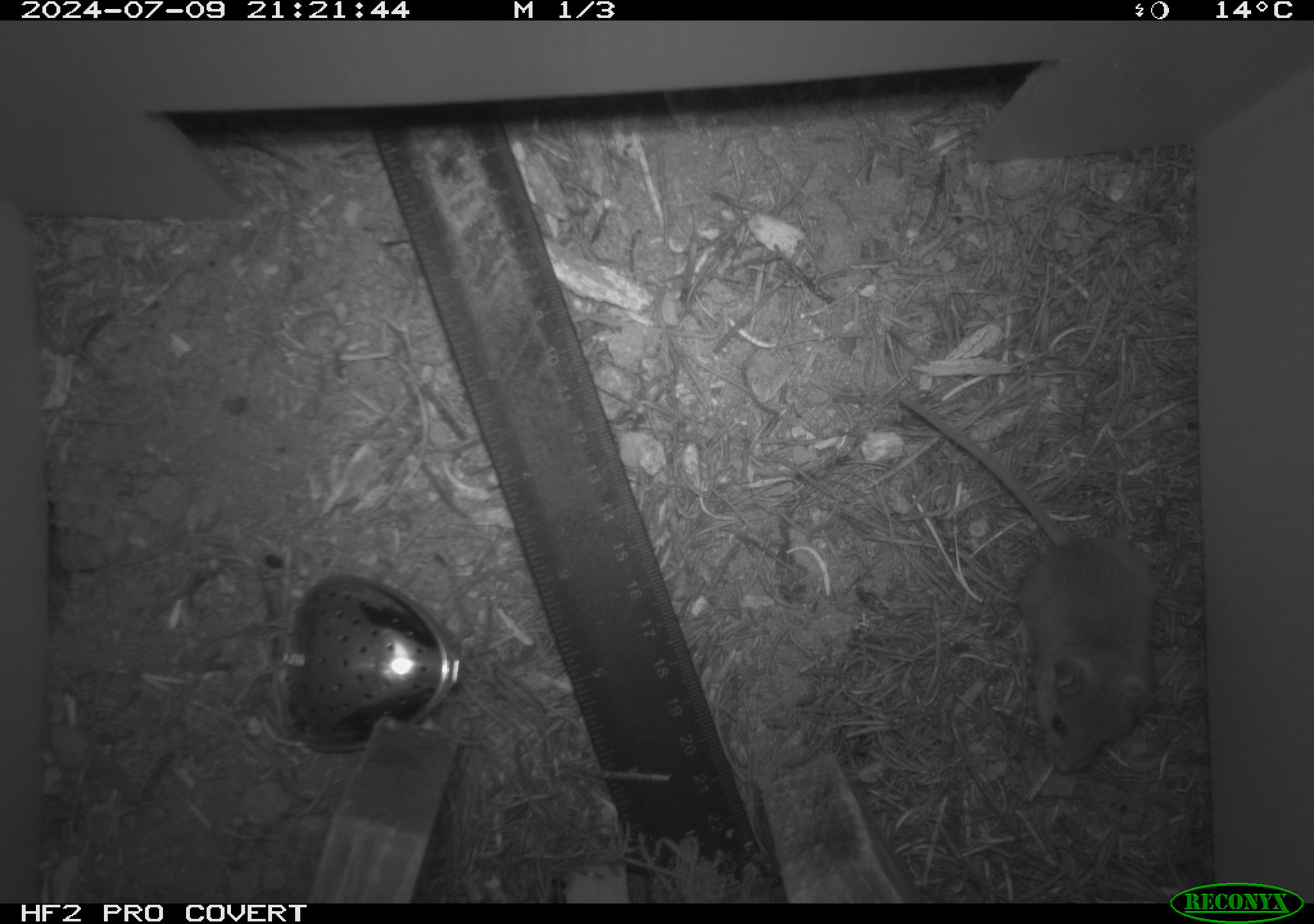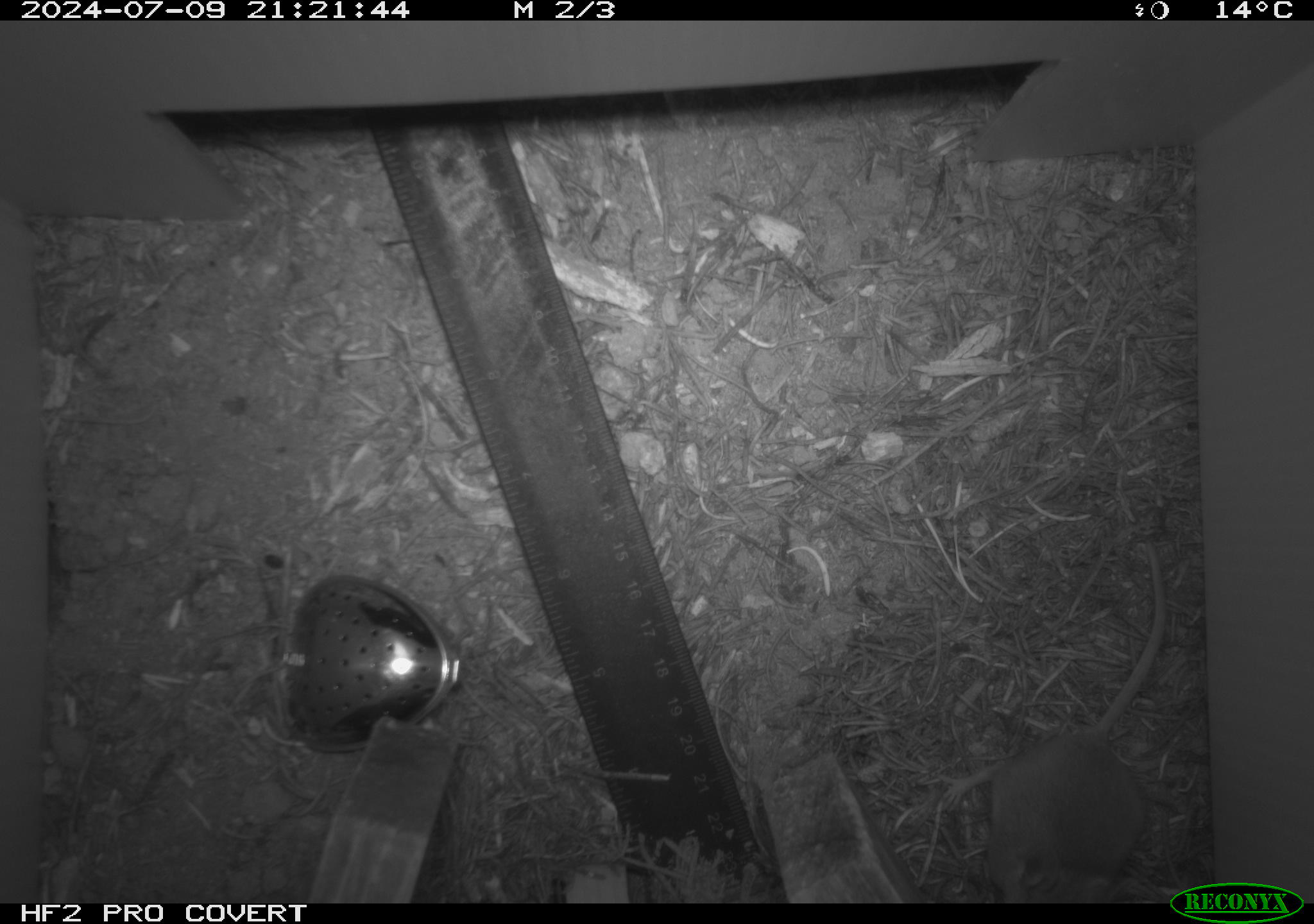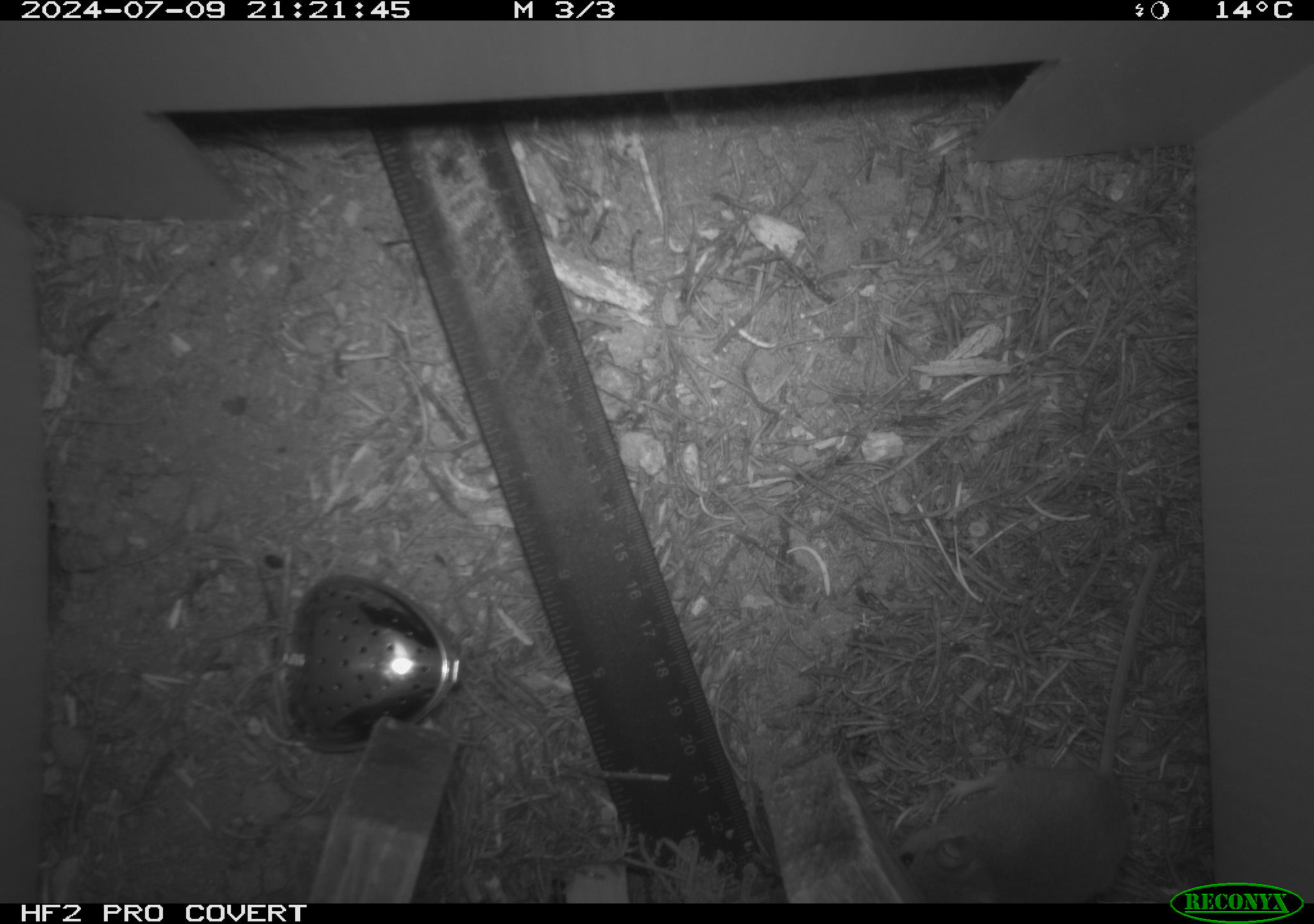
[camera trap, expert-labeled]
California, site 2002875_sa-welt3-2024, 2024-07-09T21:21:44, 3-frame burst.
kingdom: Animalia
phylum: Chordata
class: Mammalia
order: Rodentia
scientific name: Rodentia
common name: mouse species